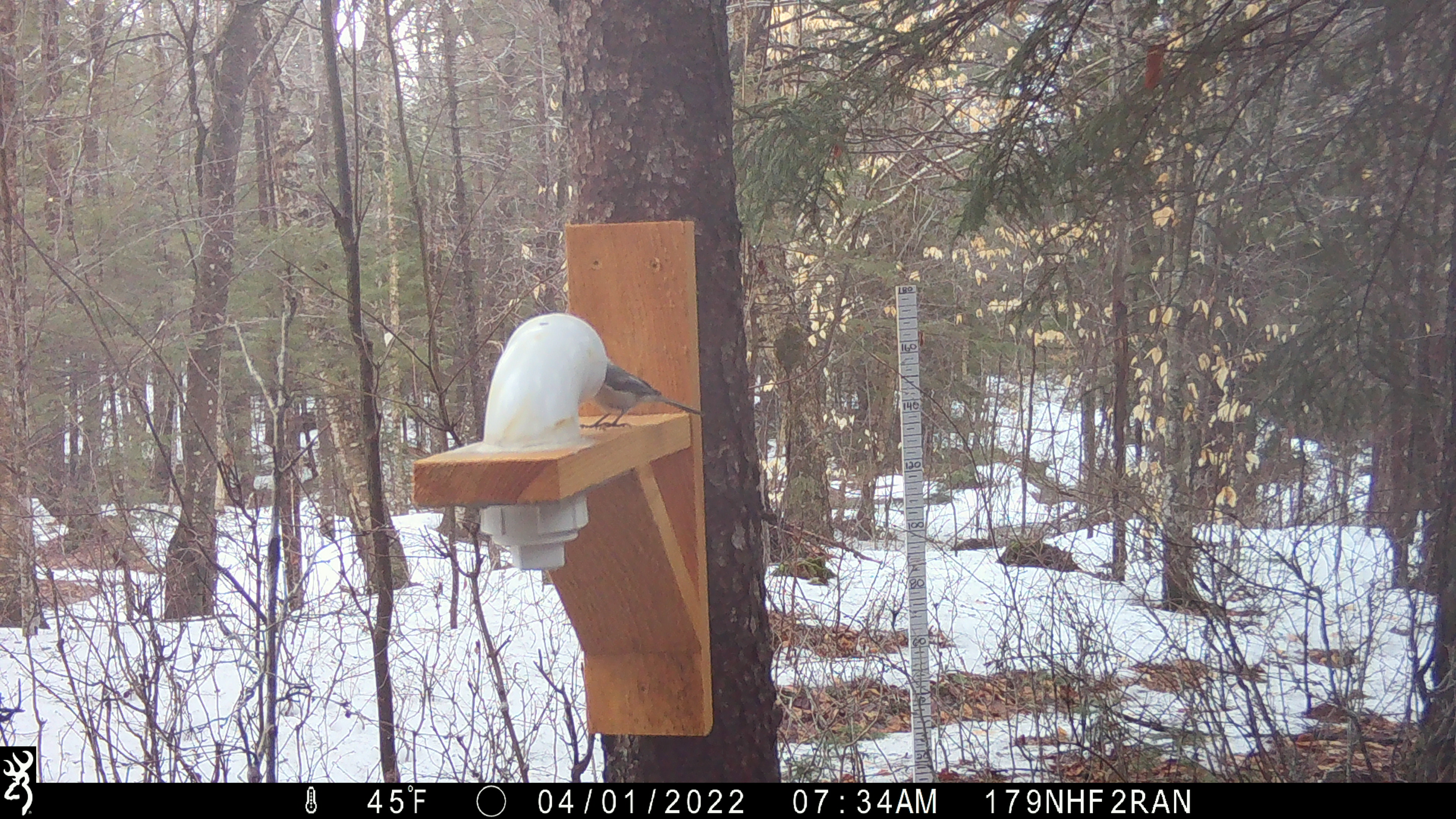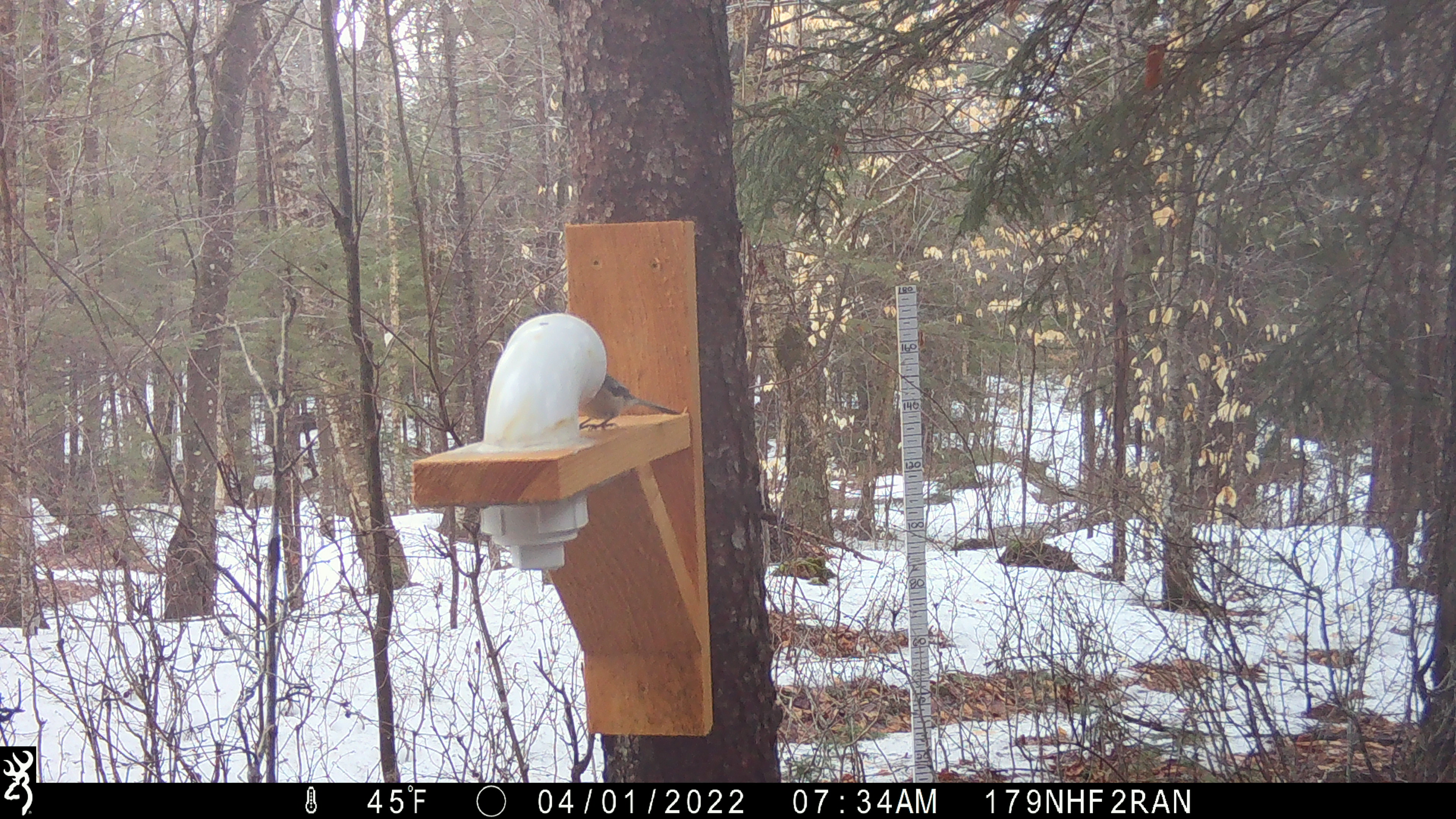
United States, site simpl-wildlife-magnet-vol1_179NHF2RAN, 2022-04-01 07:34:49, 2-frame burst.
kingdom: Animalia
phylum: Chordata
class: Aves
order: Passeriformes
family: Paridae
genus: Poecile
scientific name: Poecile atricapillus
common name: black-capped chickadee